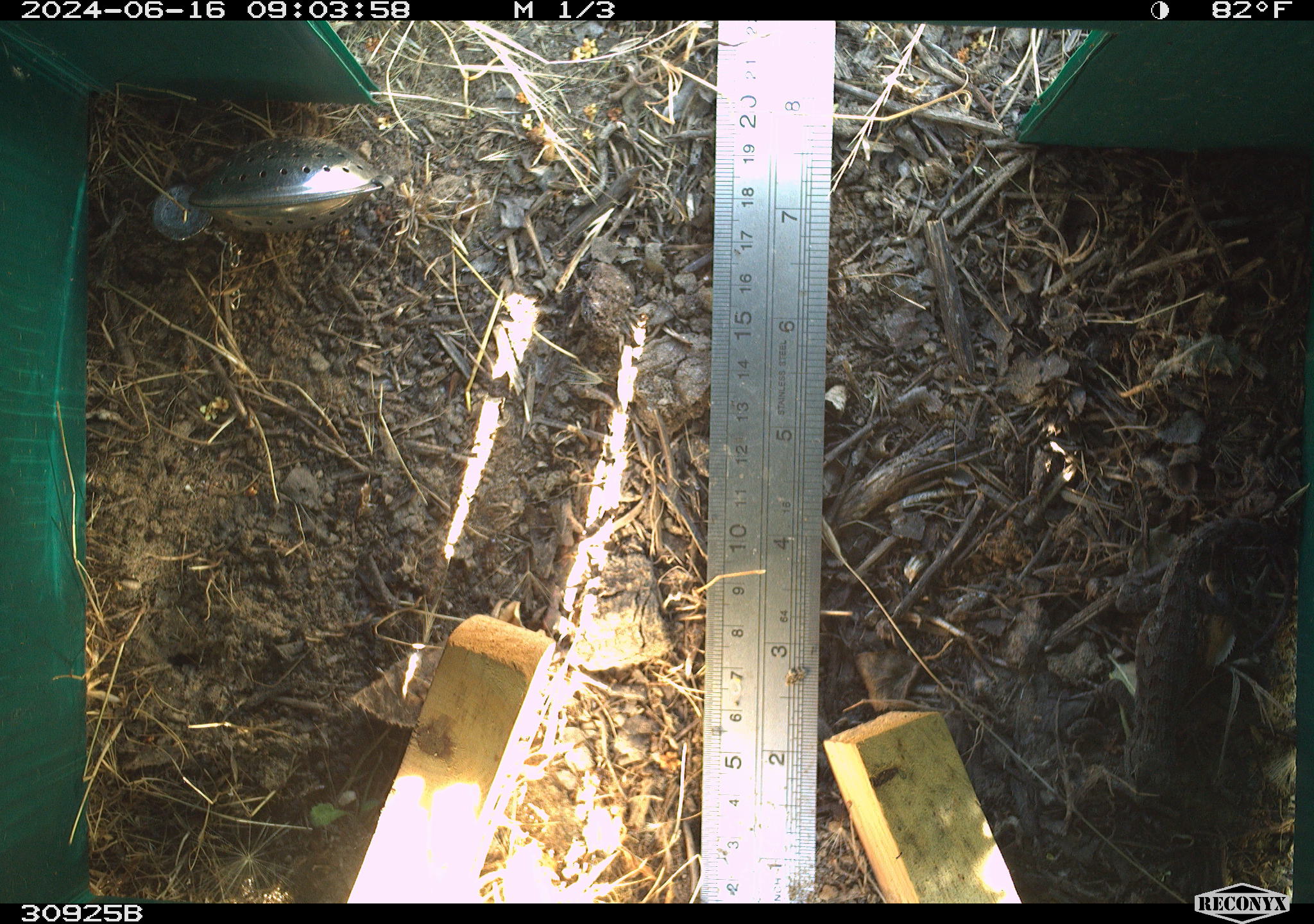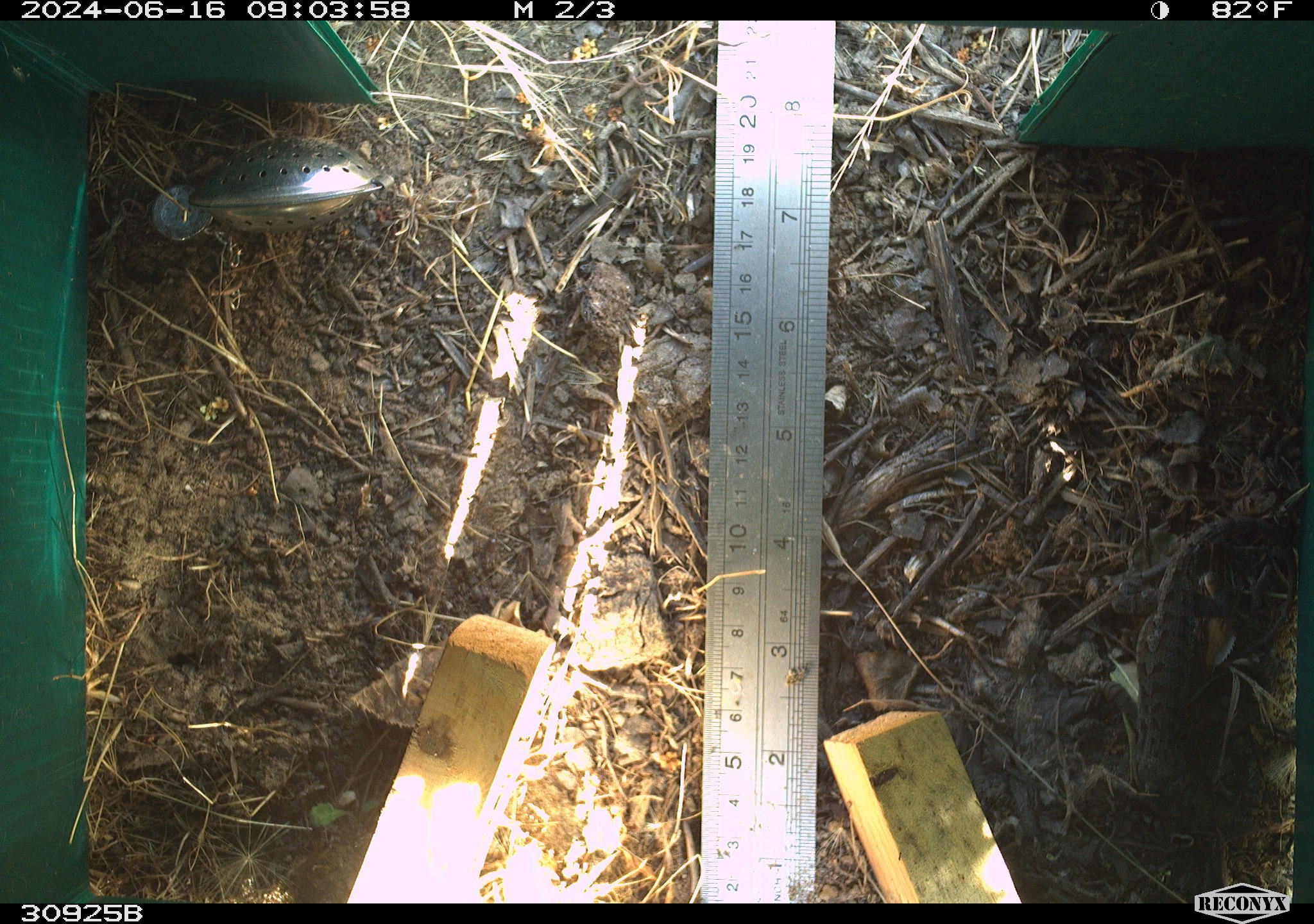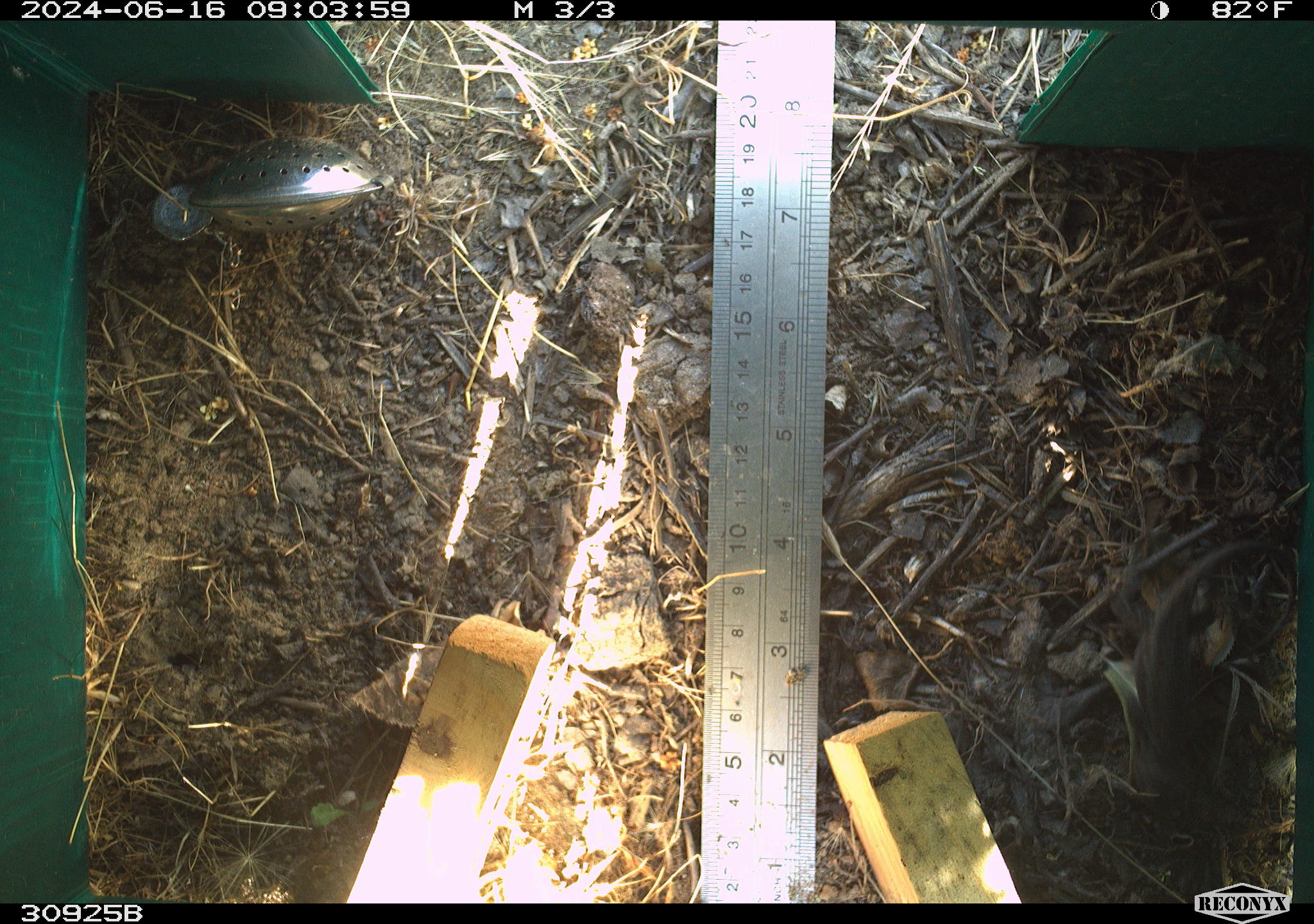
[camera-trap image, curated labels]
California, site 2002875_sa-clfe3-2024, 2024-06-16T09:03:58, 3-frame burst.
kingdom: Animalia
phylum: Chordata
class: Reptilia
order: Squamata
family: Phrynosomatidae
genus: Sceloporus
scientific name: Sceloporus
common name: spiny lizards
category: sceloporus species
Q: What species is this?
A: Sceloporus species (spiny lizards) (Sceloporus).